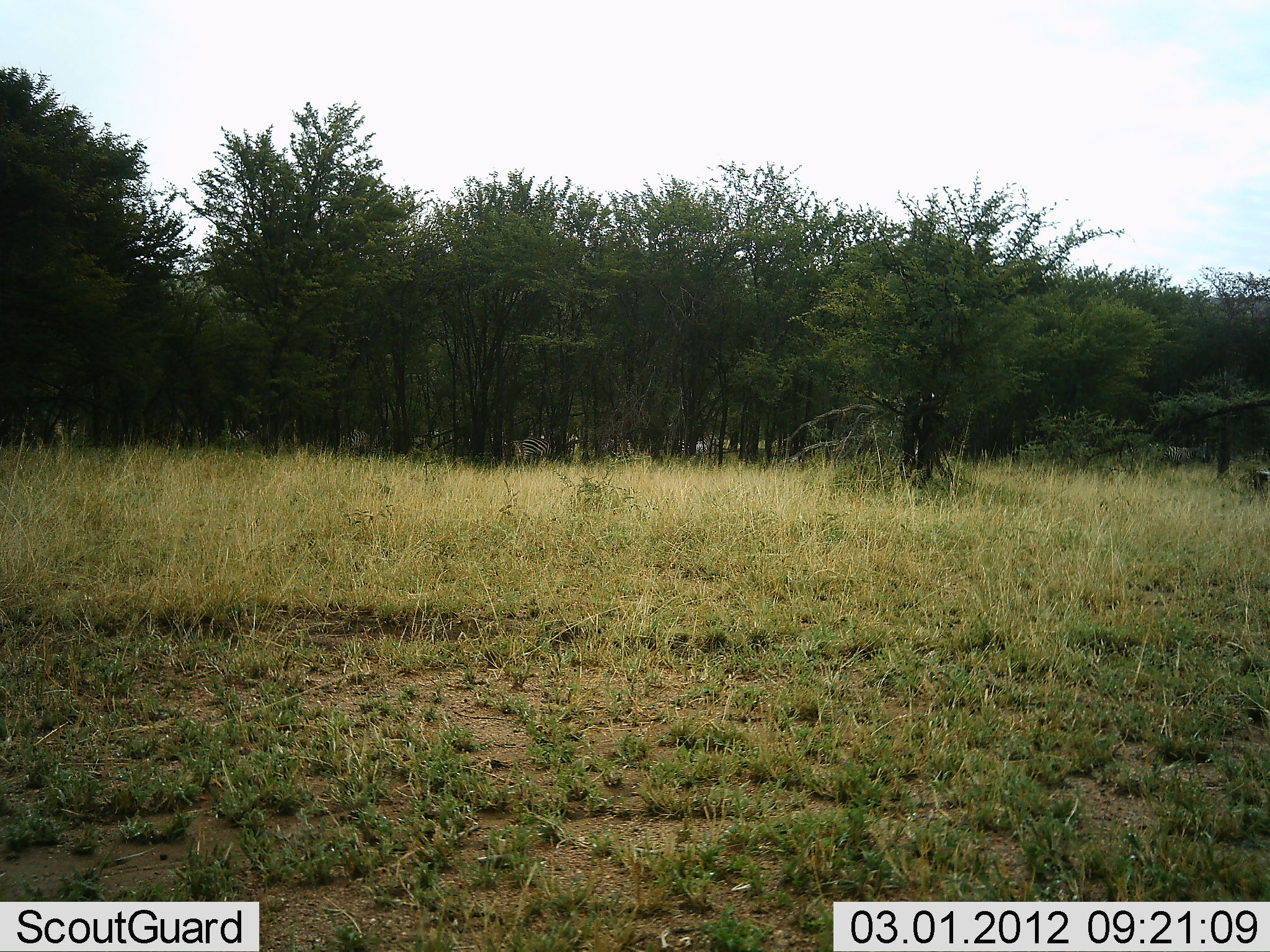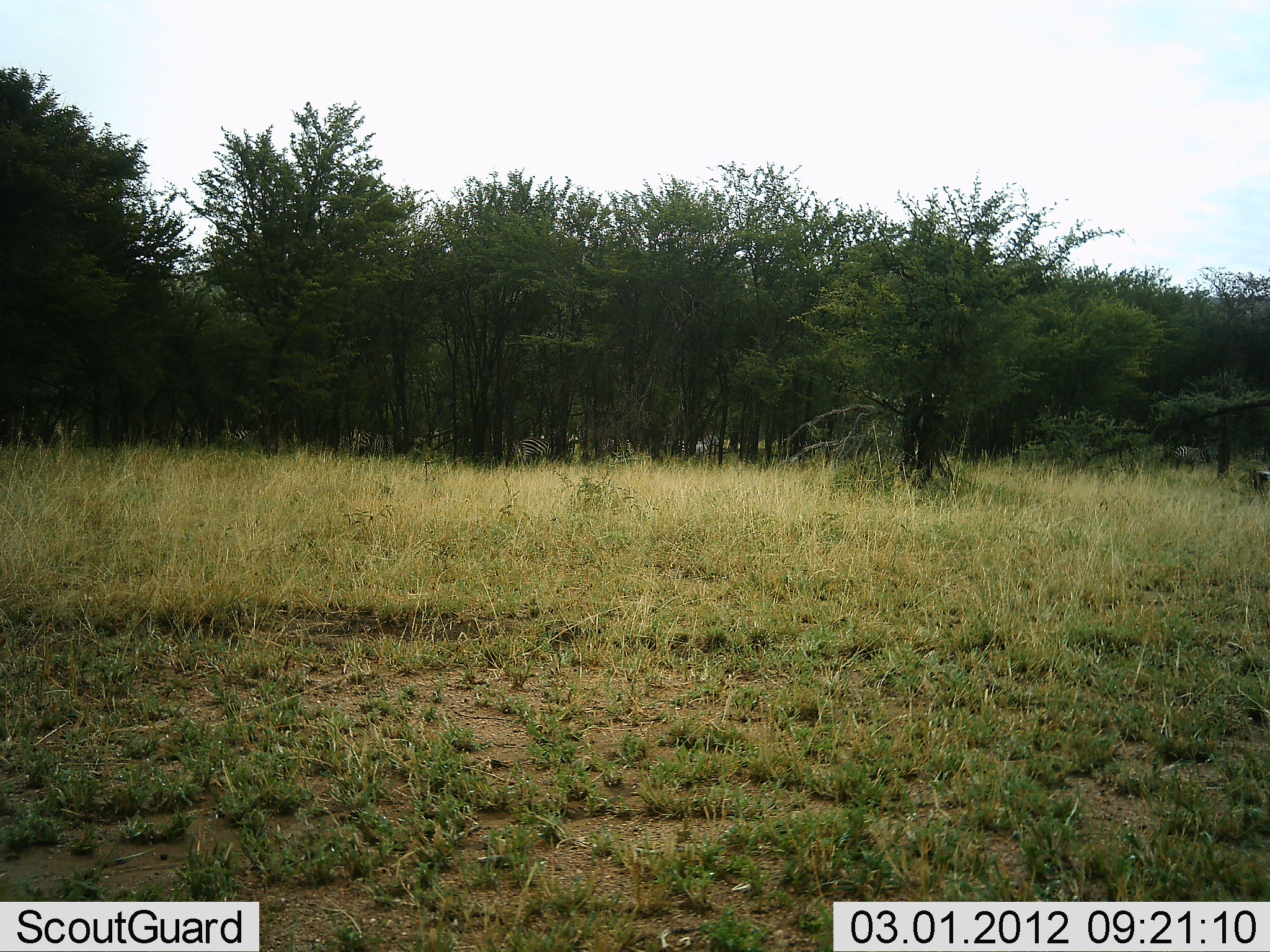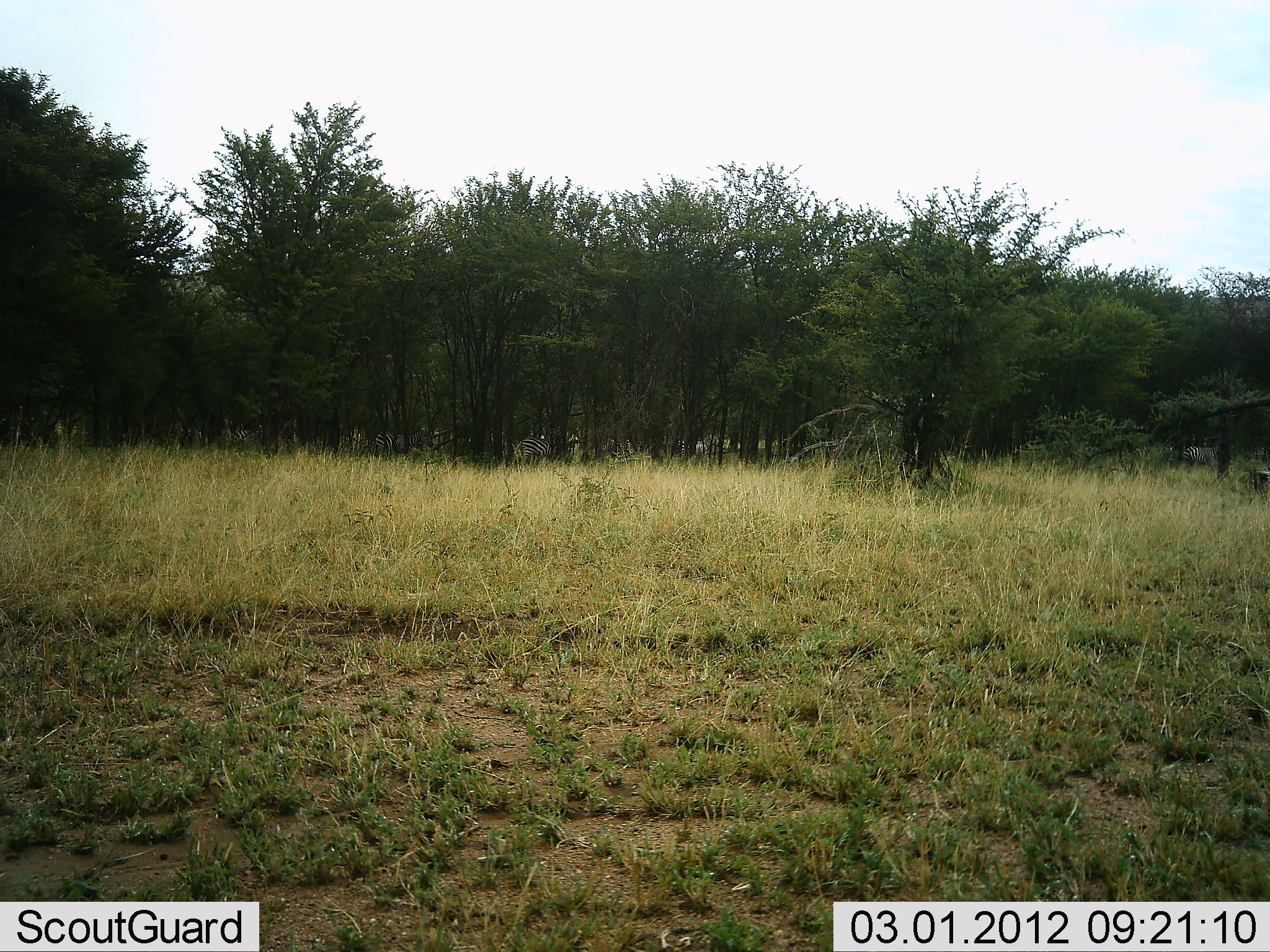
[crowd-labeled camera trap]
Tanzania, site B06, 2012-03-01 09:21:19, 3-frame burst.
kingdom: Animalia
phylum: Chordata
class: Mammalia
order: Perissodactyla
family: Equidae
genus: Equus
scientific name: Equus quagga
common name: plains zebra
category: zebra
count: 10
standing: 67%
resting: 17%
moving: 100%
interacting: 0%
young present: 0%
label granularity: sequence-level